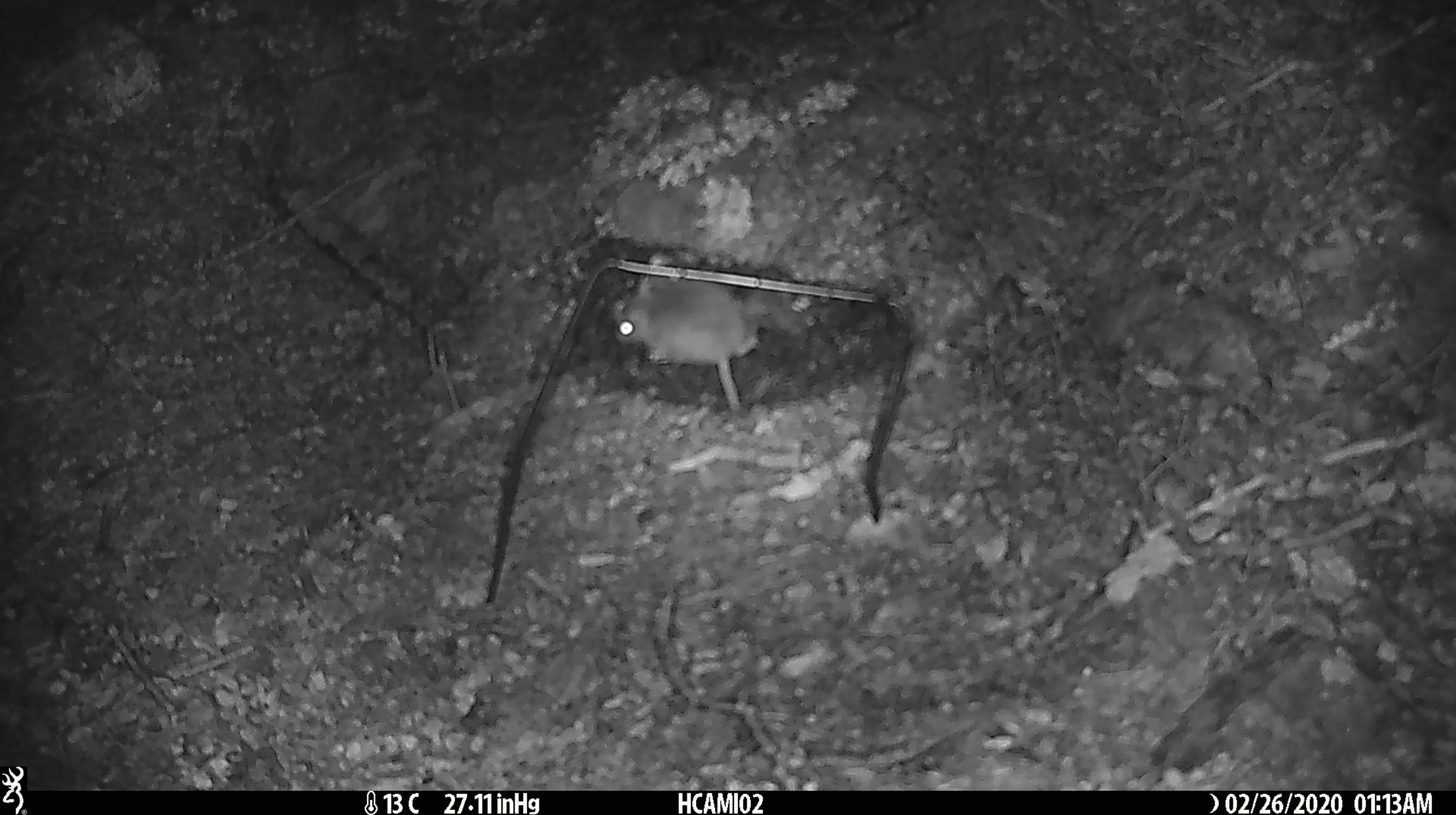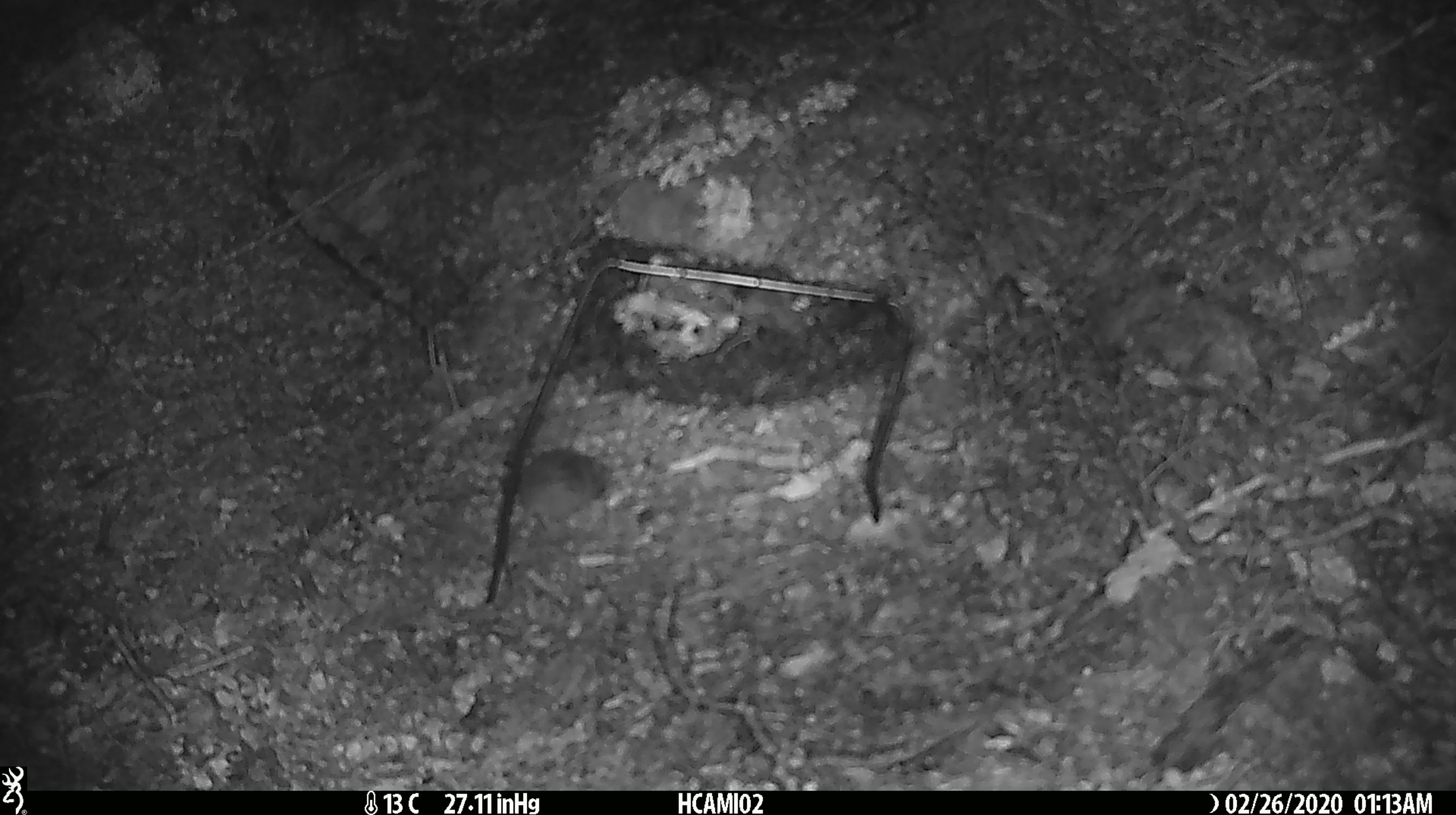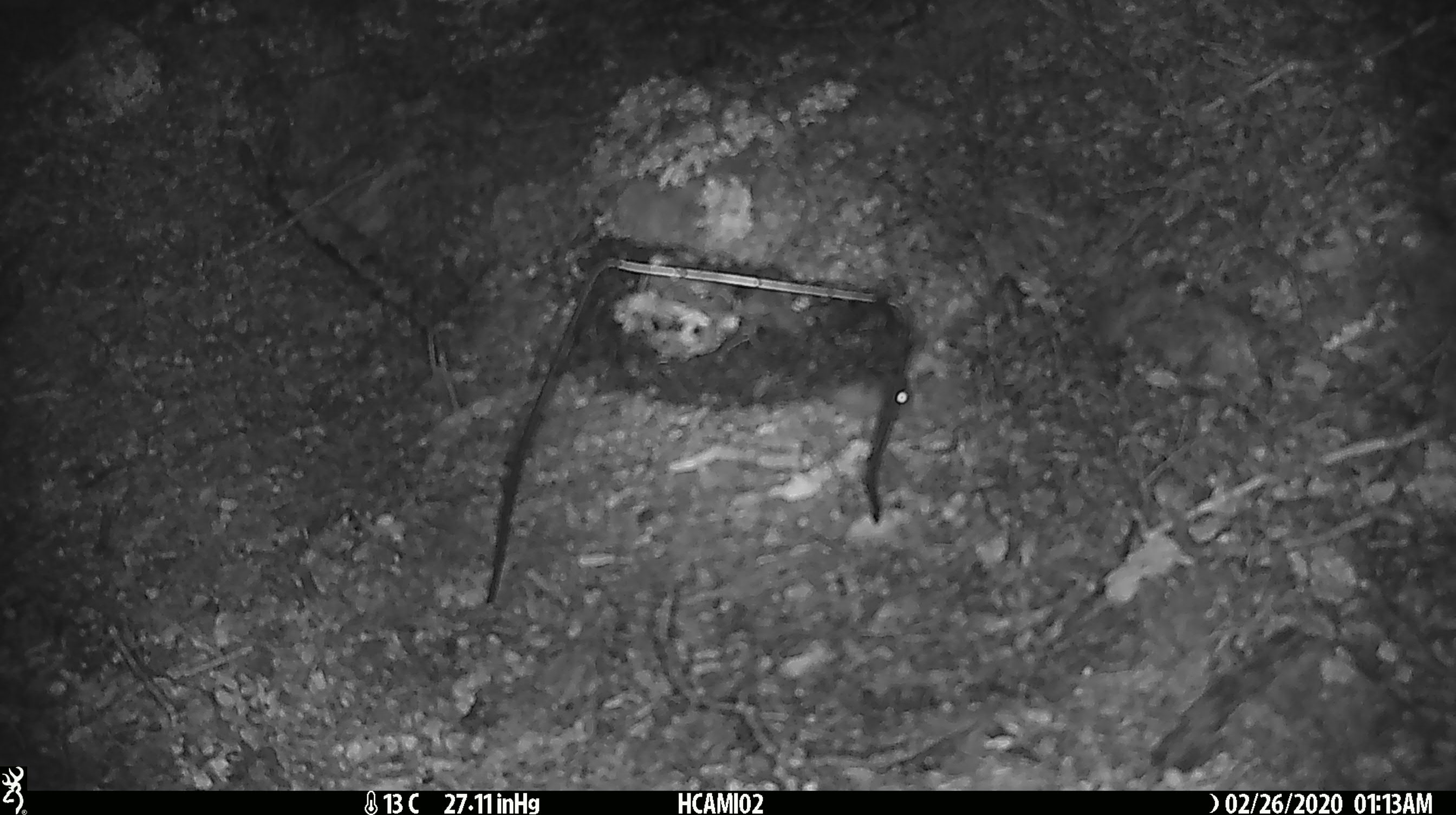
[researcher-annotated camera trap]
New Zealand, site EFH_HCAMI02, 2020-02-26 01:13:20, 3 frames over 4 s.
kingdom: Animalia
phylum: Chordata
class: Mammalia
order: Rodentia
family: Muridae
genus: Mus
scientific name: Mus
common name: mouse